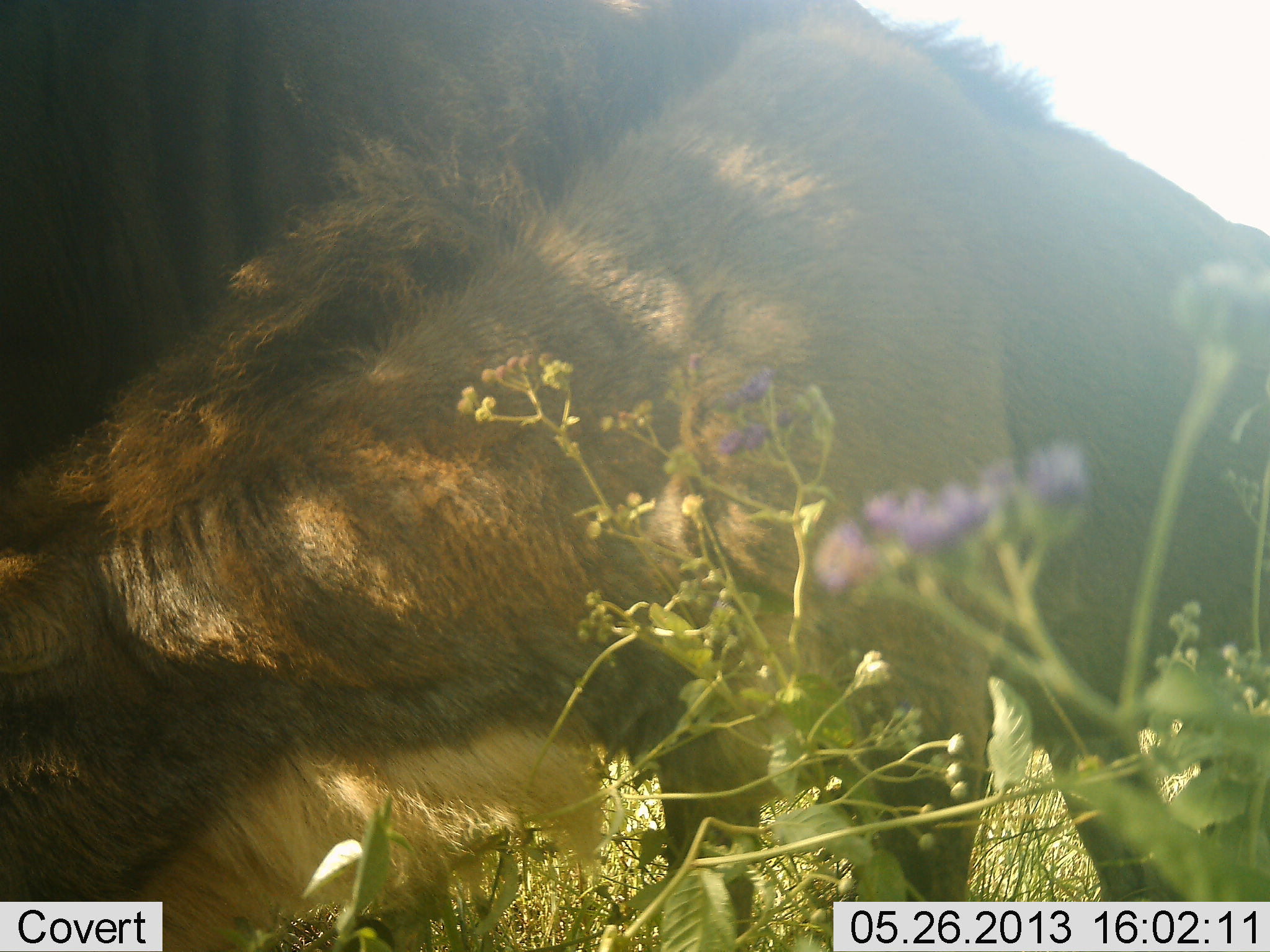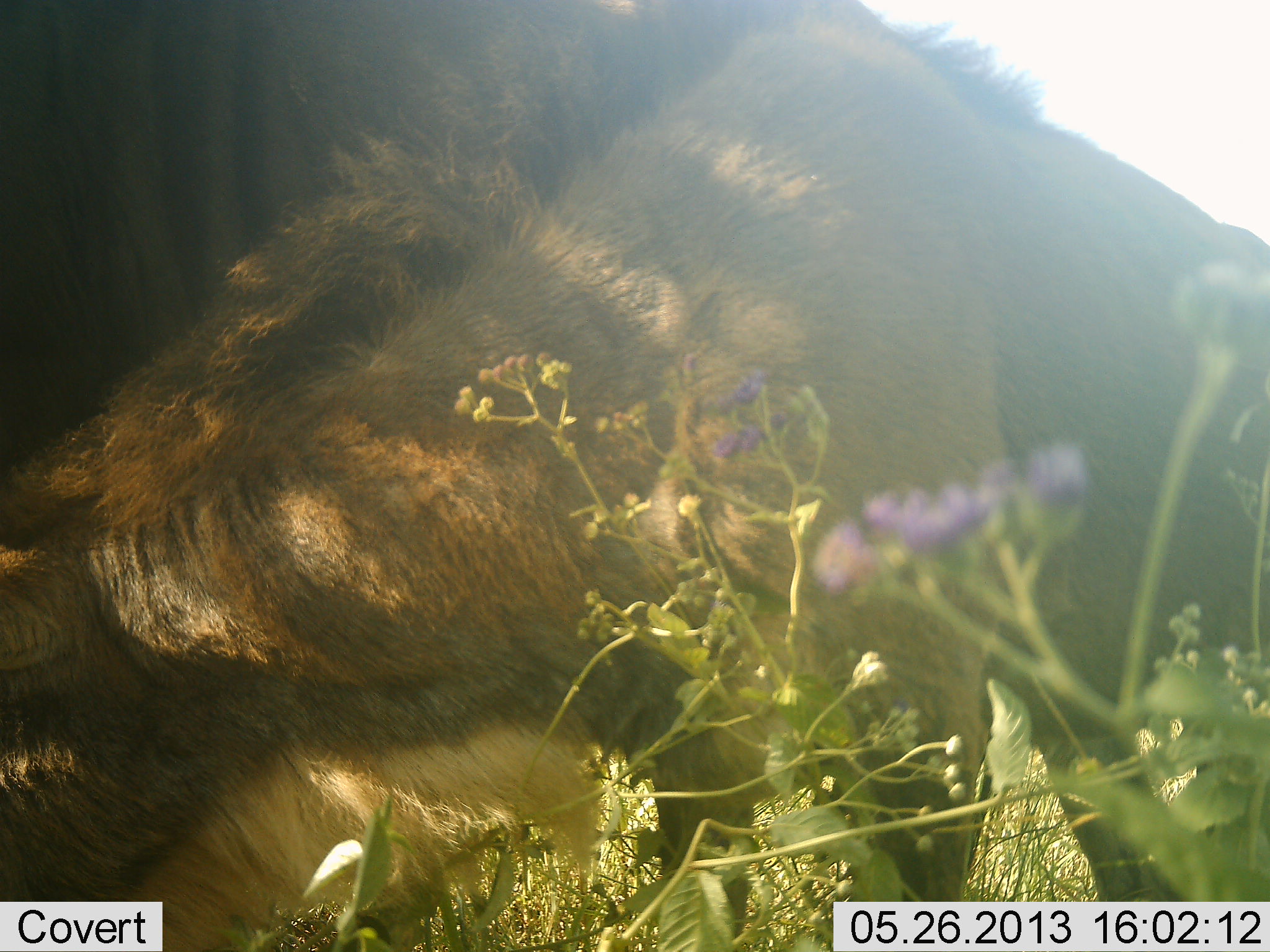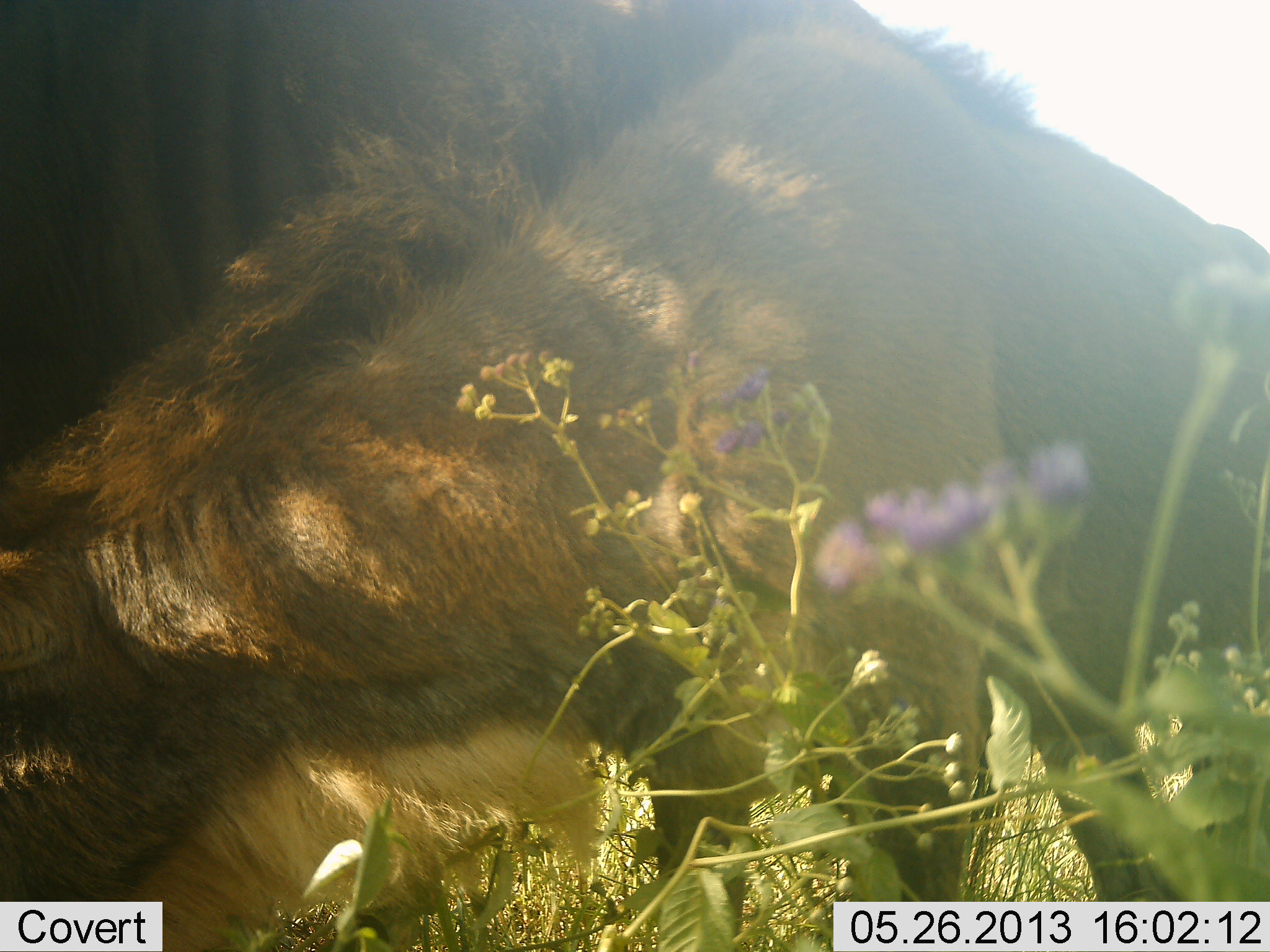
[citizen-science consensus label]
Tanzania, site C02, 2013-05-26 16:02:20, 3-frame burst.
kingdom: Animalia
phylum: Chordata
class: Mammalia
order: Artiodactyla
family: Bovidae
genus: Connochaetes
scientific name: Connochaetes taurinus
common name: blue wildebeest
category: wildebeest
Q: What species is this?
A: Wildebeest (blue wildebeest) (Connochaetes taurinus).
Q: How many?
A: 1.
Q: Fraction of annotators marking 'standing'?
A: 50%.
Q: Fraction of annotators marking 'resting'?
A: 7%.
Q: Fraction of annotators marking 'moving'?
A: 0%.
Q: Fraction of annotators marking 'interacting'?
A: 7%.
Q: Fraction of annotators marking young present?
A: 14%.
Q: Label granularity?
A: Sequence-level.